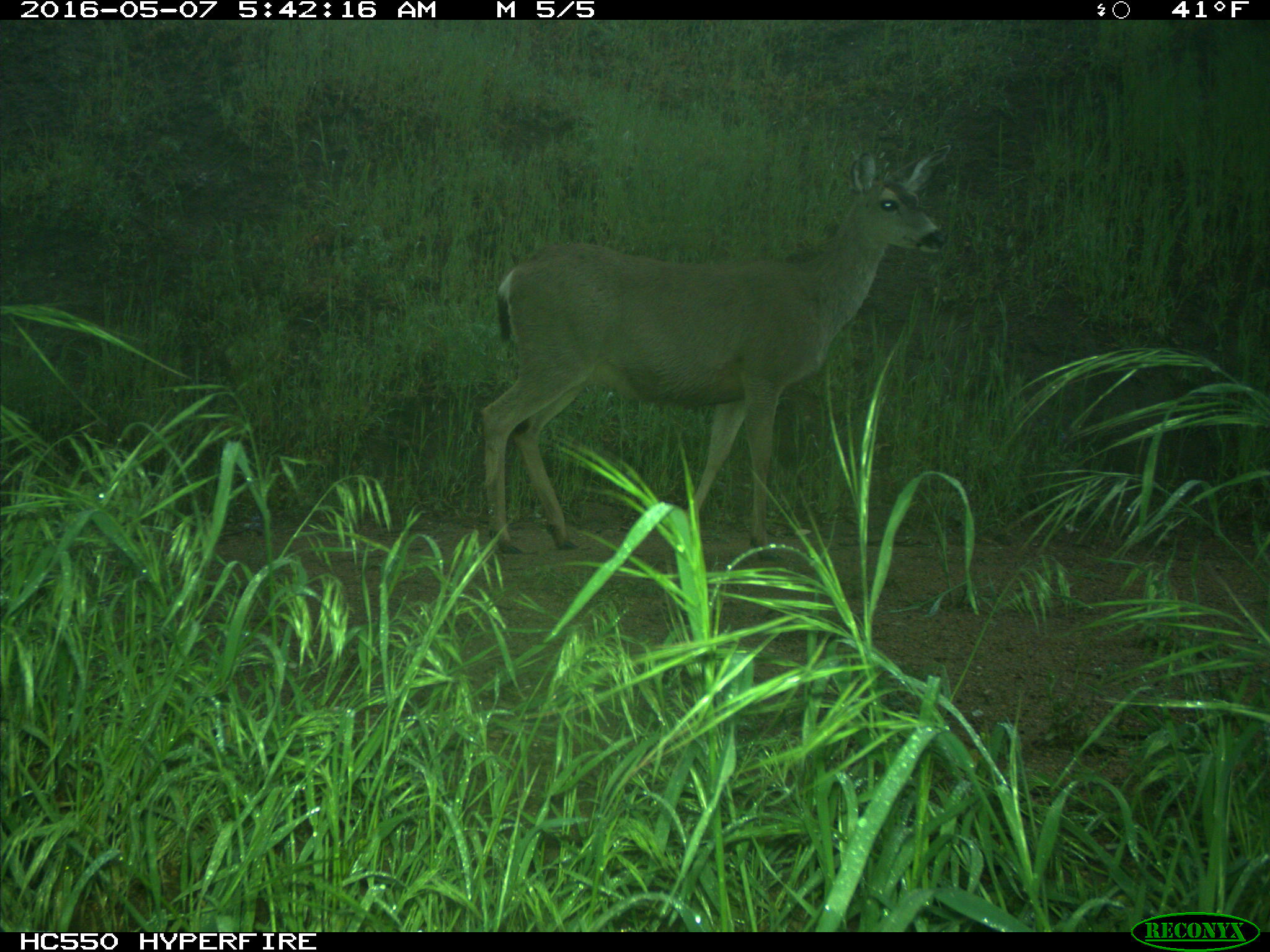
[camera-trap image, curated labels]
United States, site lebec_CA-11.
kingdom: Animalia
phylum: Chordata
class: Mammalia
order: Artiodactyla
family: Cervidae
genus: Odocoileus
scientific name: Odocoileus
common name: deer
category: unidentified deer